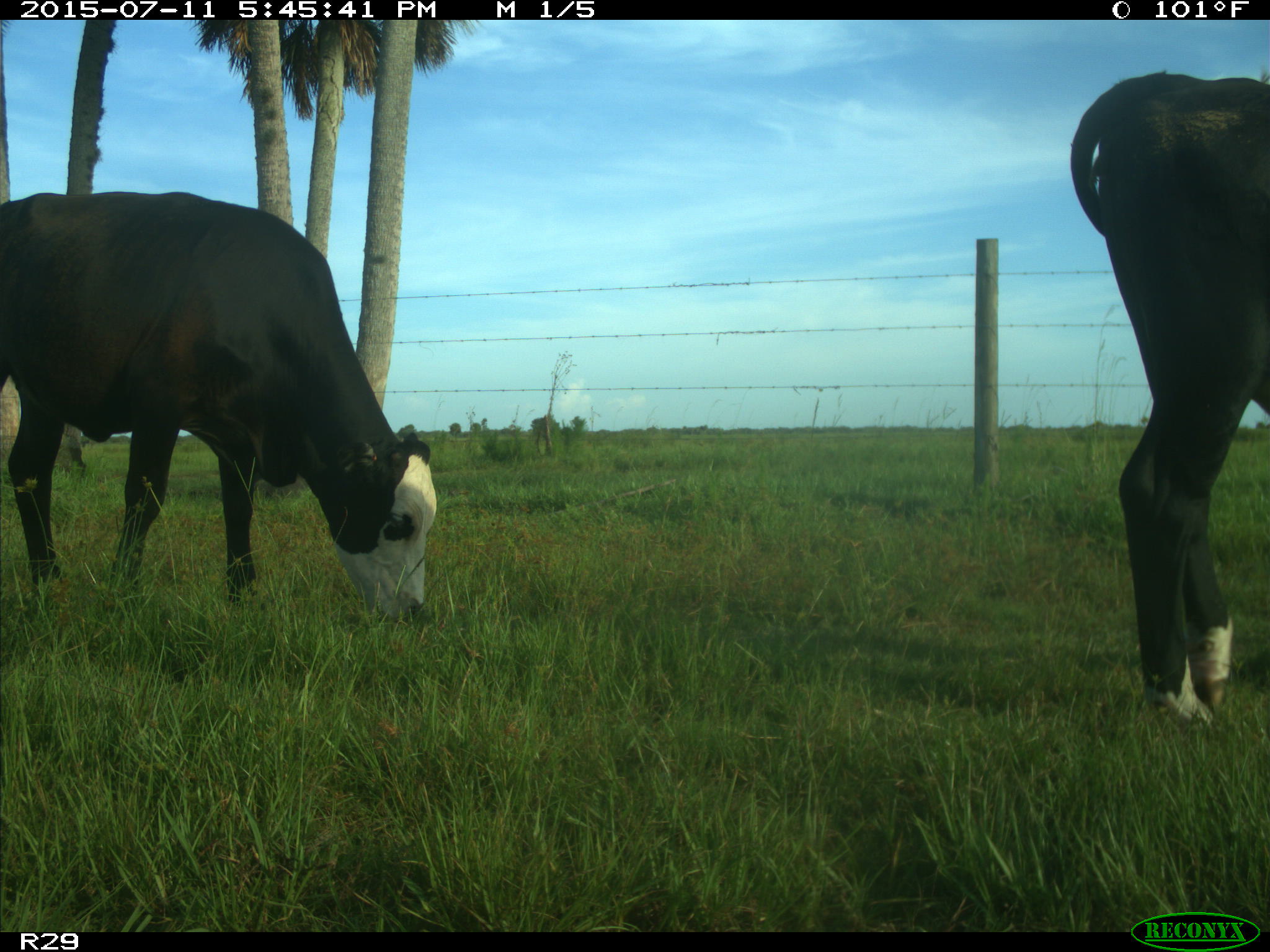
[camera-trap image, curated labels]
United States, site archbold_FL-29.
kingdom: Animalia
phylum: Chordata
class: Mammalia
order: Artiodactyla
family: Bovidae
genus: Bos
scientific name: Bos taurus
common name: domestic cow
Bos taurus (domestic cow).